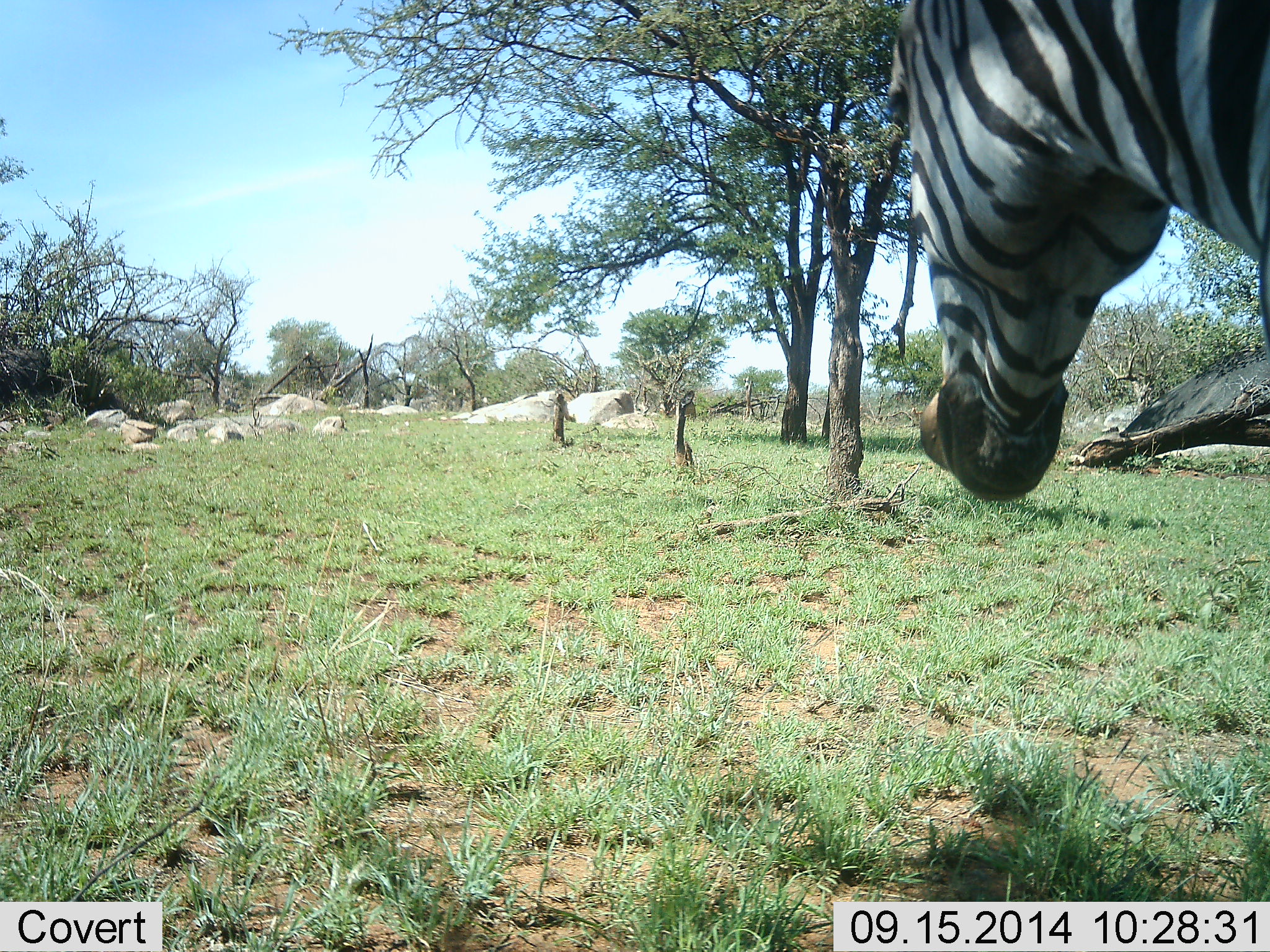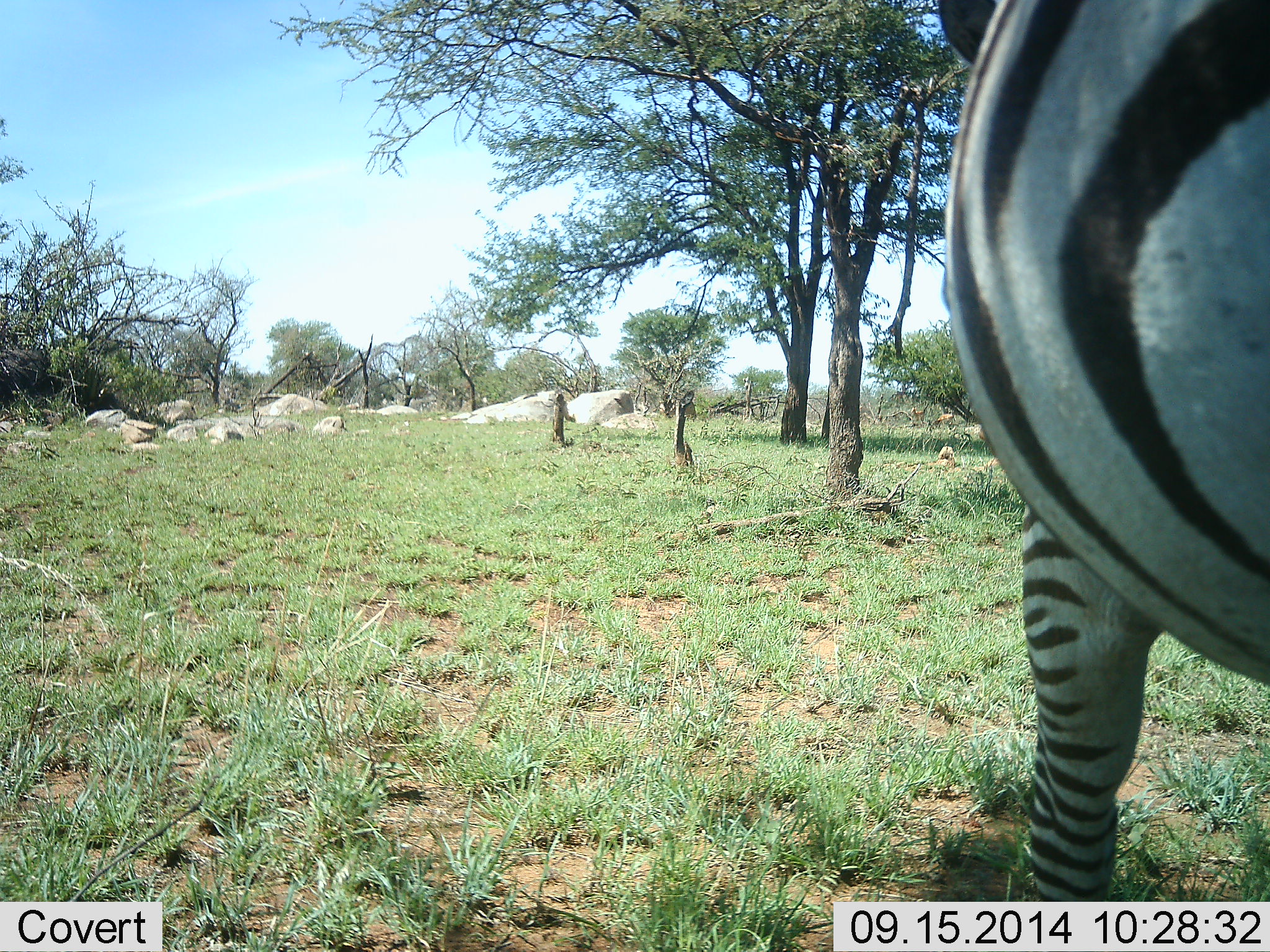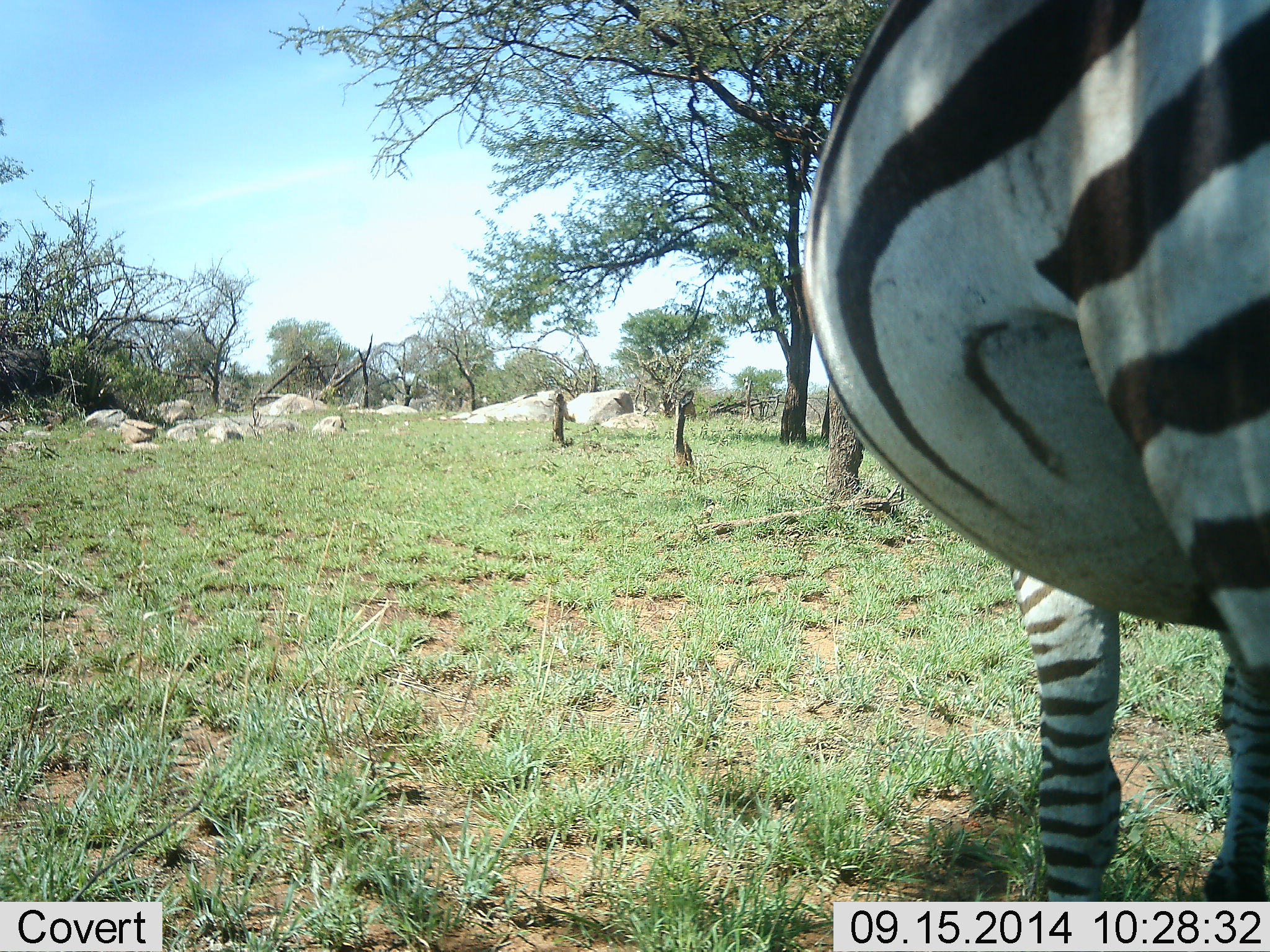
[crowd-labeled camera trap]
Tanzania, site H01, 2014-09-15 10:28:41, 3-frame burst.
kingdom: Animalia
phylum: Chordata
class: Mammalia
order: Perissodactyla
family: Equidae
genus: Equus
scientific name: Equus quagga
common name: plains zebra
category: zebra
Zebra (plains zebra) (Equus quagga), count 1. Behavior (volunteer vote fractions): standing 30%, resting 0%, moving 70%, interacting 0%. Young present (vote fraction): 0%. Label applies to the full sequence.